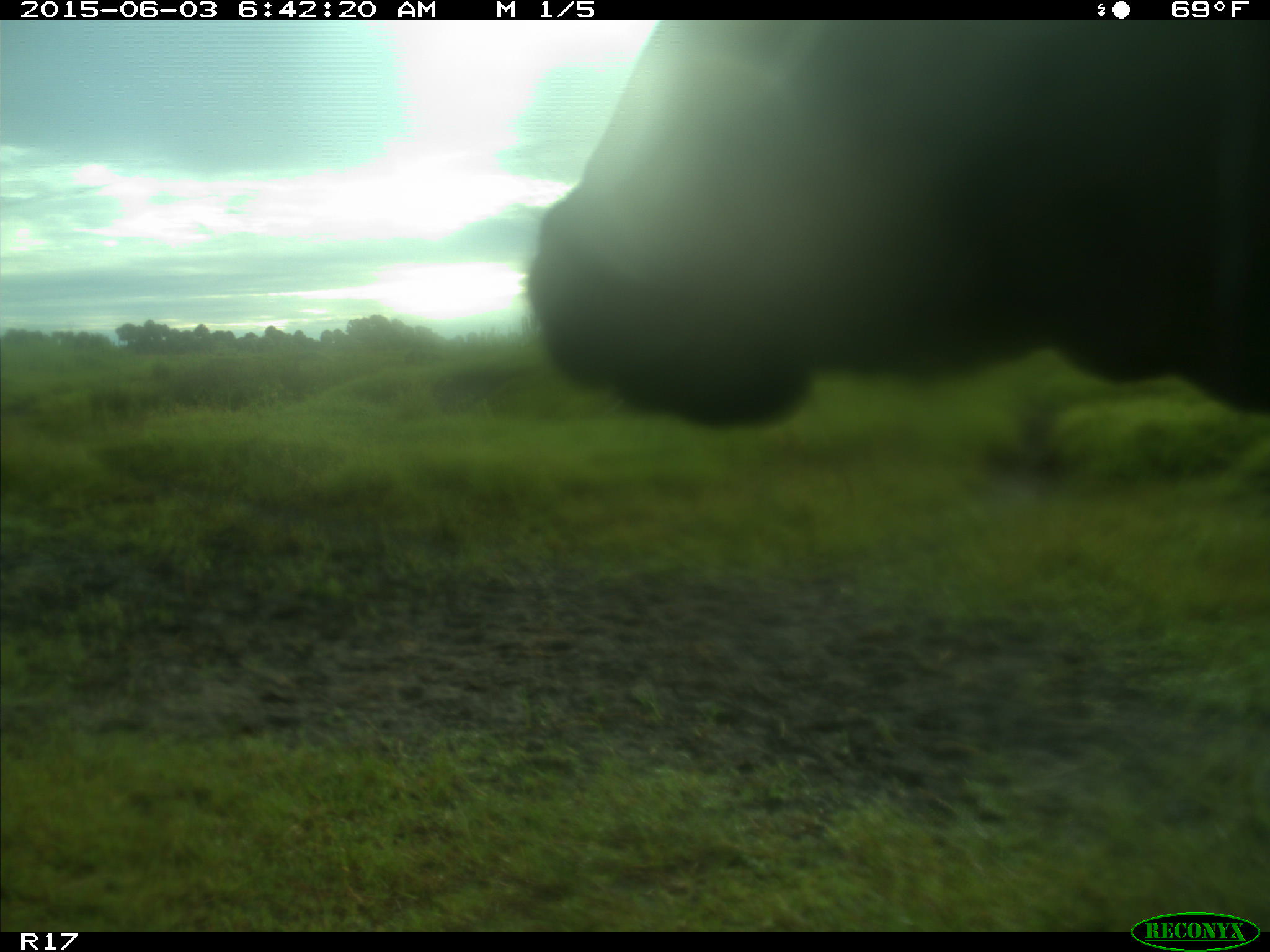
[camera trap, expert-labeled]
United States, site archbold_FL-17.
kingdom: Animalia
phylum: Chordata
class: Mammalia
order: Artiodactyla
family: Bovidae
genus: Bos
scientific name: Bos taurus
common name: domestic cow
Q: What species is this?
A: Bos taurus (domestic cow).